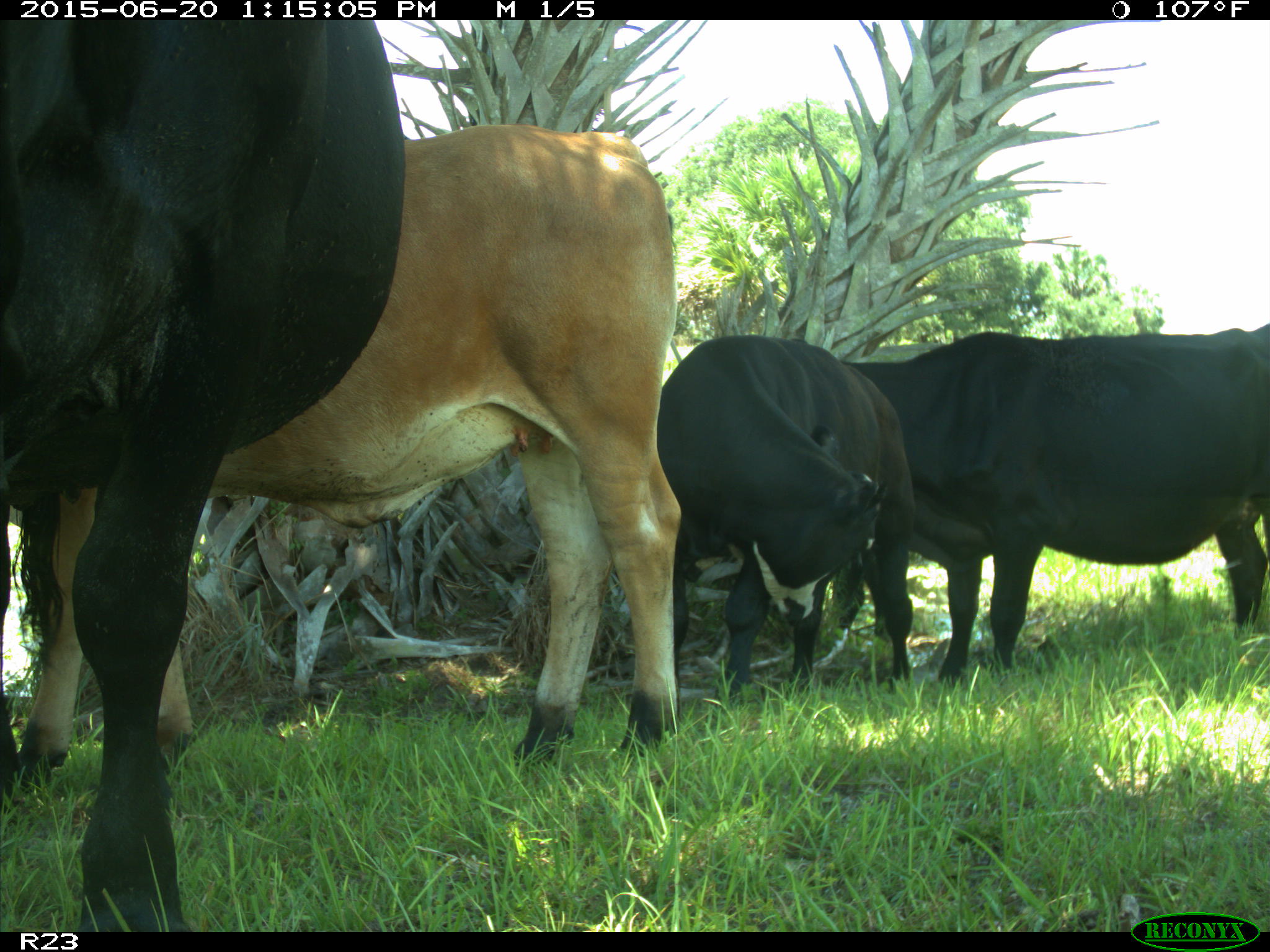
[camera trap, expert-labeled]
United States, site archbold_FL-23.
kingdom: Animalia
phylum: Chordata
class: Mammalia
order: Artiodactyla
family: Bovidae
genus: Bos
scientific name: Bos taurus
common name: domestic cow